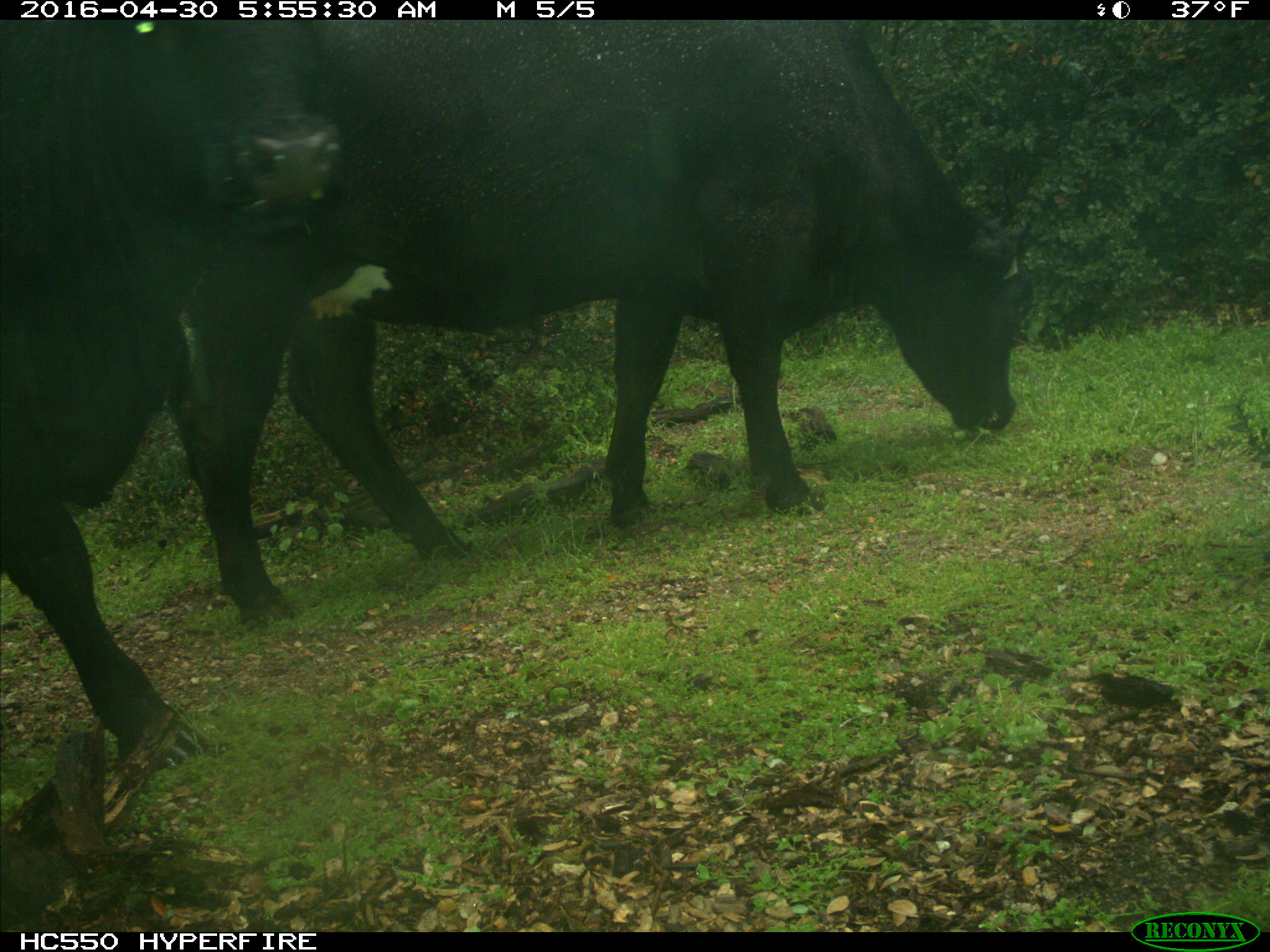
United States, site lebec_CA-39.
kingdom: Animalia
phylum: Chordata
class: Mammalia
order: Artiodactyla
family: Bovidae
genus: Bos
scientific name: Bos taurus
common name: domestic cow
Bos taurus (domestic cow).